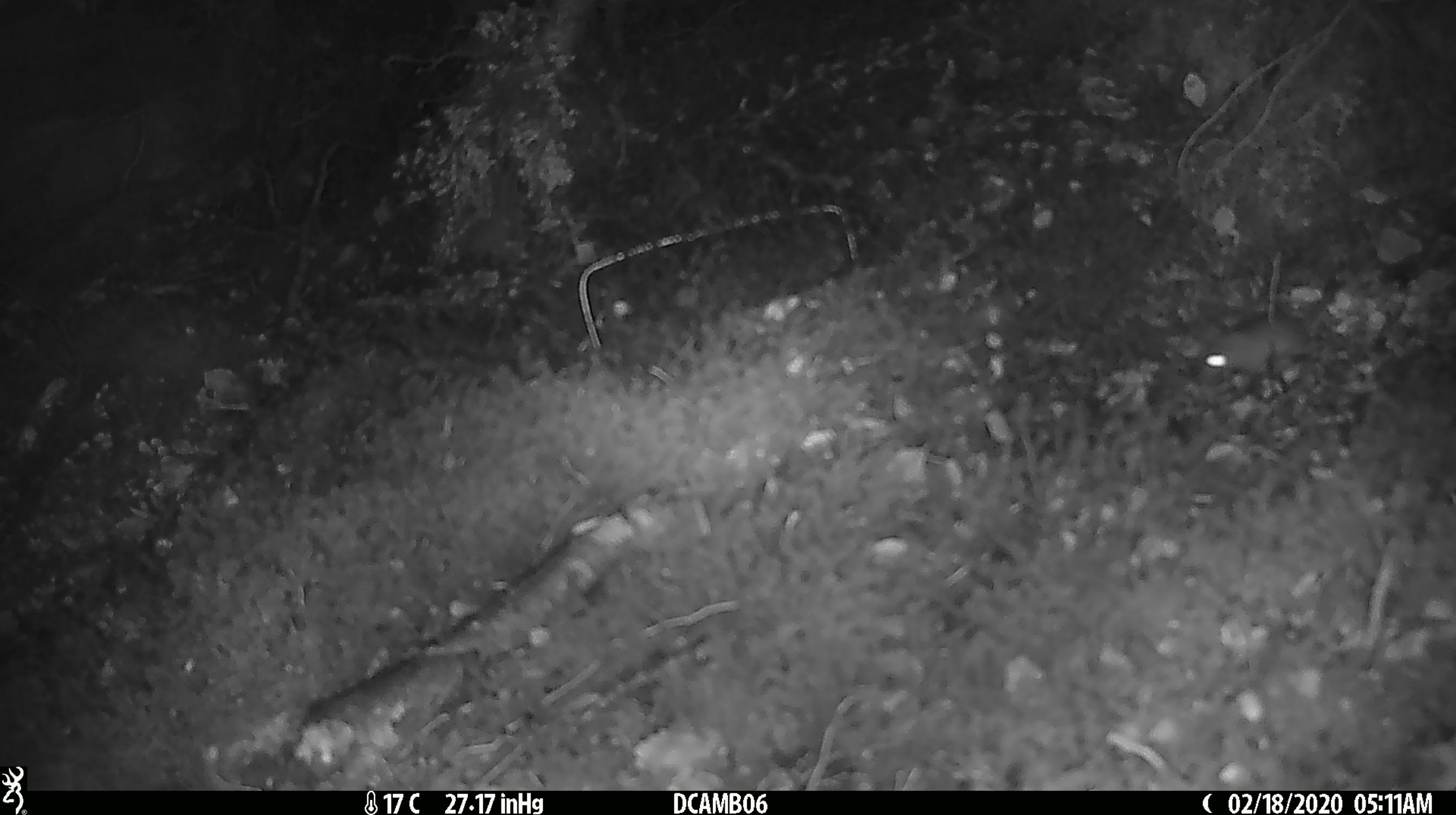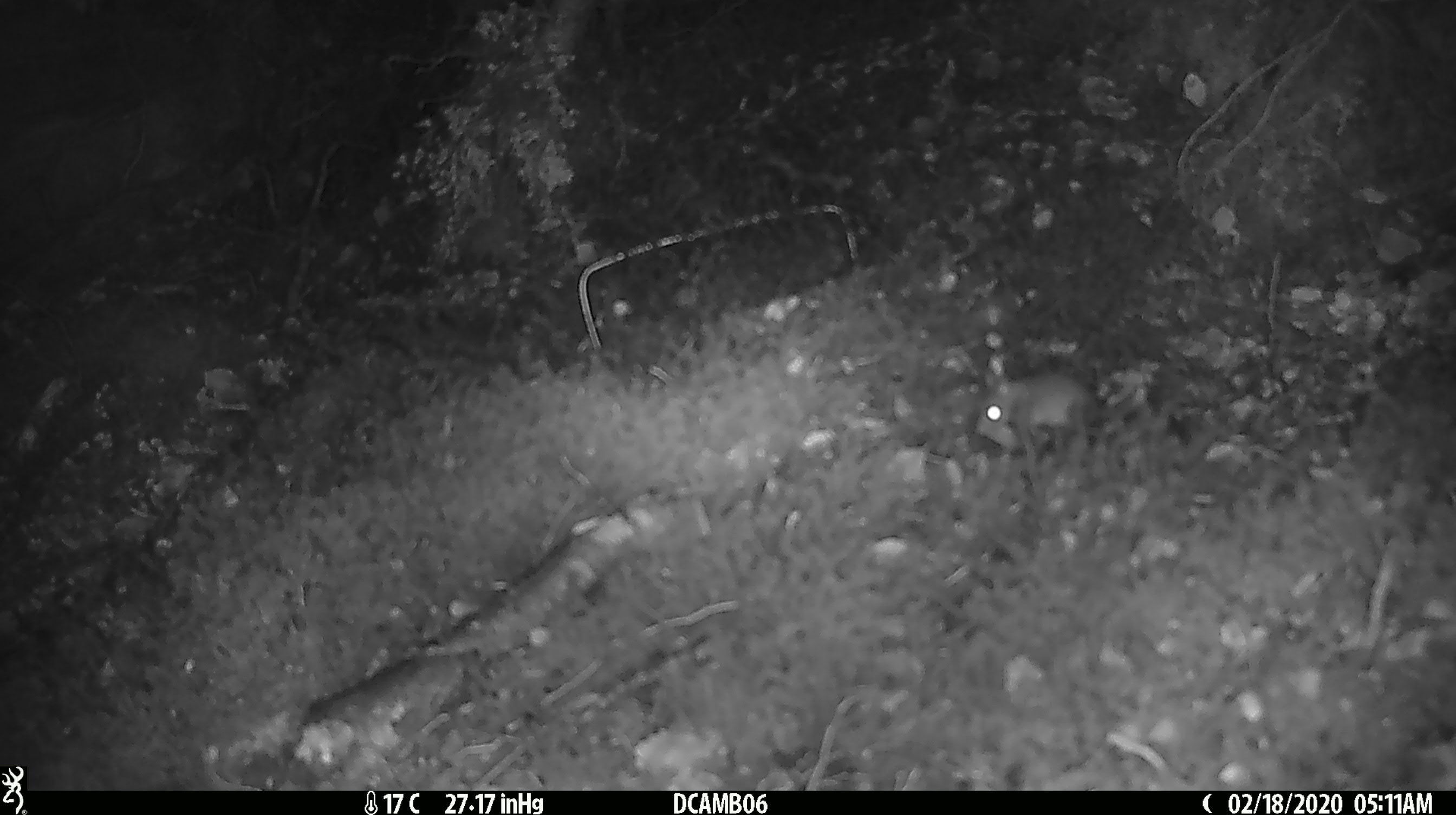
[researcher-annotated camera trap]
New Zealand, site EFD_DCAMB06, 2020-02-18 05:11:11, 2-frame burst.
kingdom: Animalia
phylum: Chordata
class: Mammalia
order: Rodentia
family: Muridae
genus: Mus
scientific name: Mus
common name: mouse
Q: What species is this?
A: Mouse (Mus).